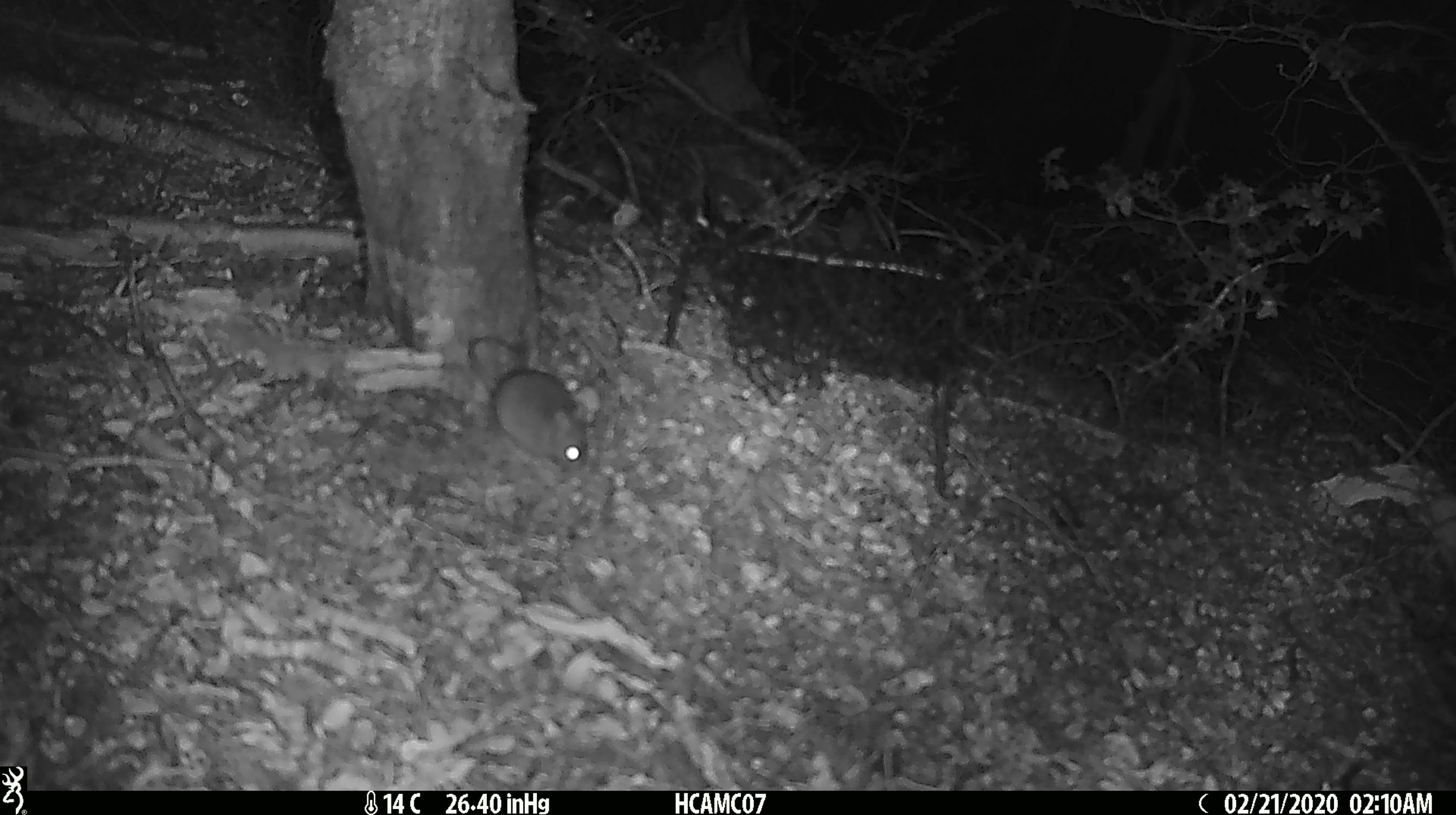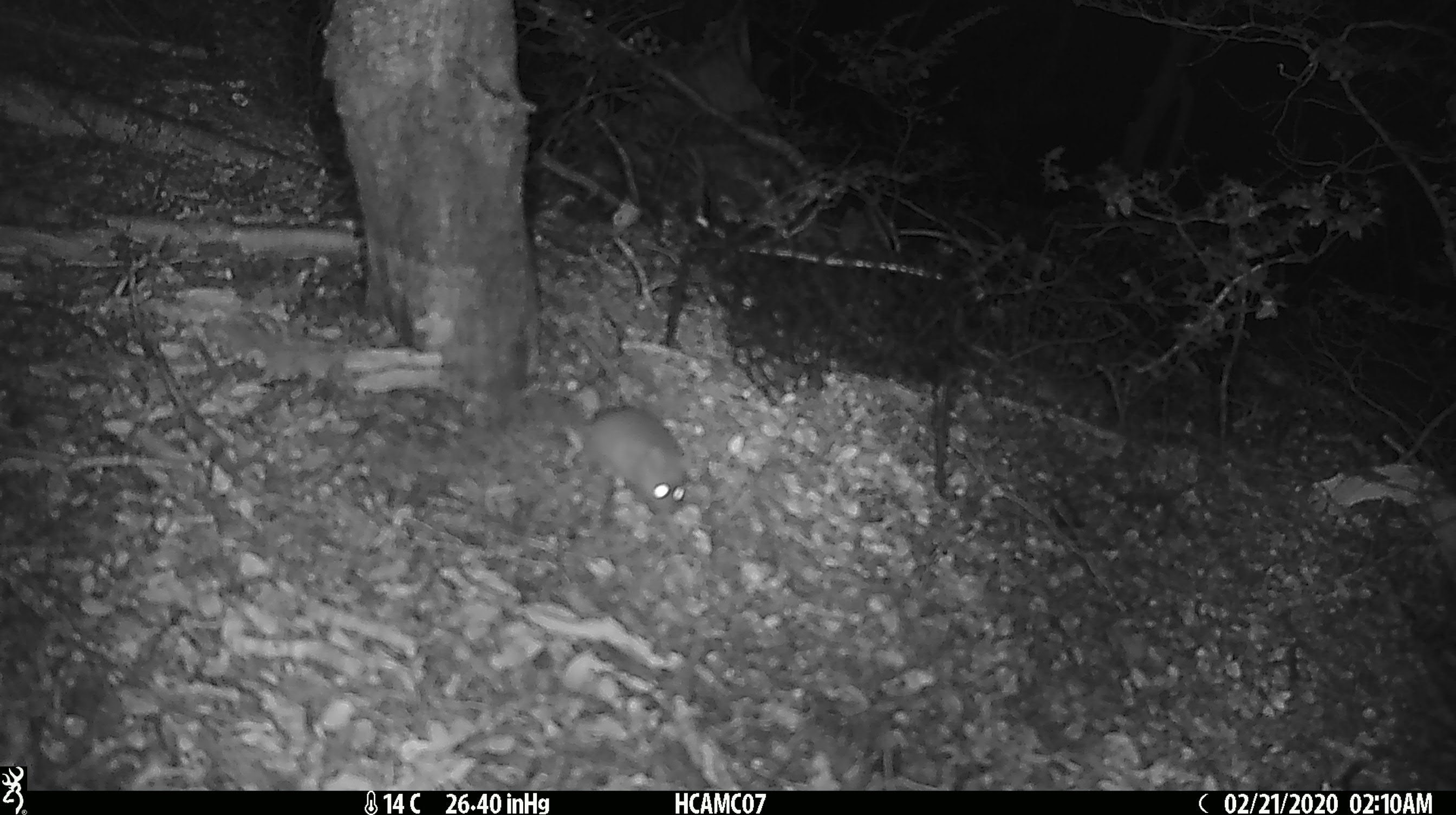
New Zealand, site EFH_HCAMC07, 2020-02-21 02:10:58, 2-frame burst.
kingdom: Animalia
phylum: Chordata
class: Mammalia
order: Rodentia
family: Muridae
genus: Mus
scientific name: Mus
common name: mouse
Mouse (Mus).